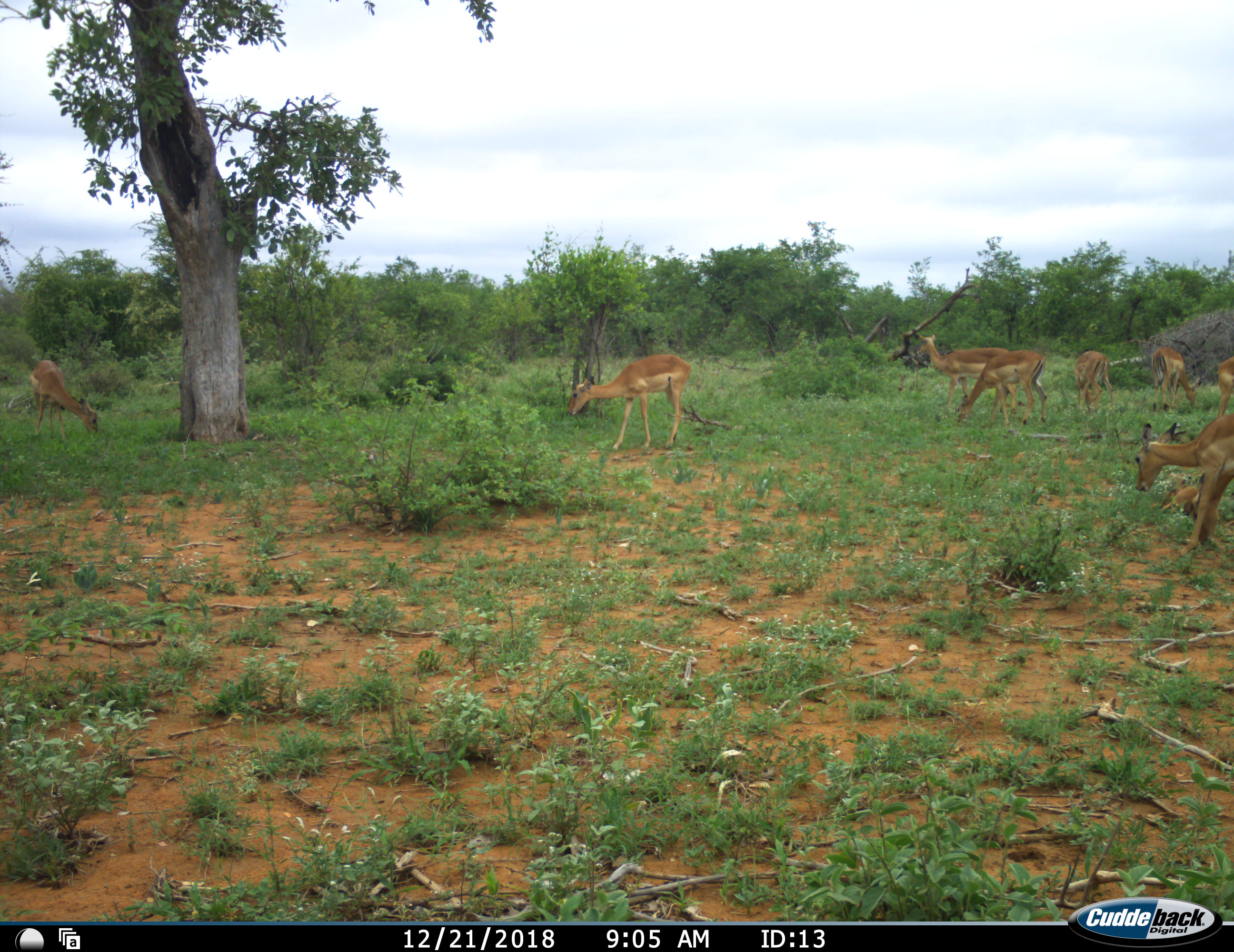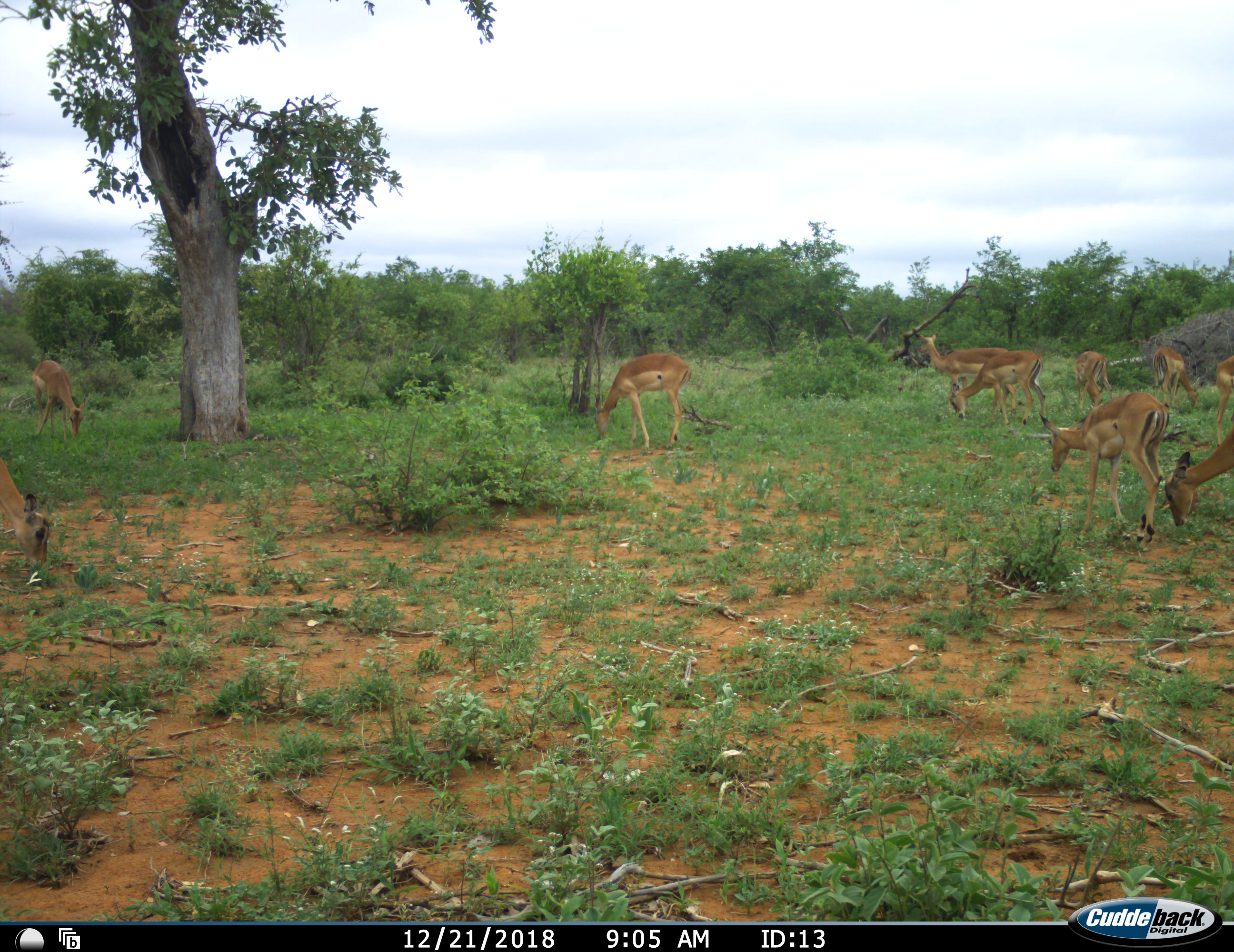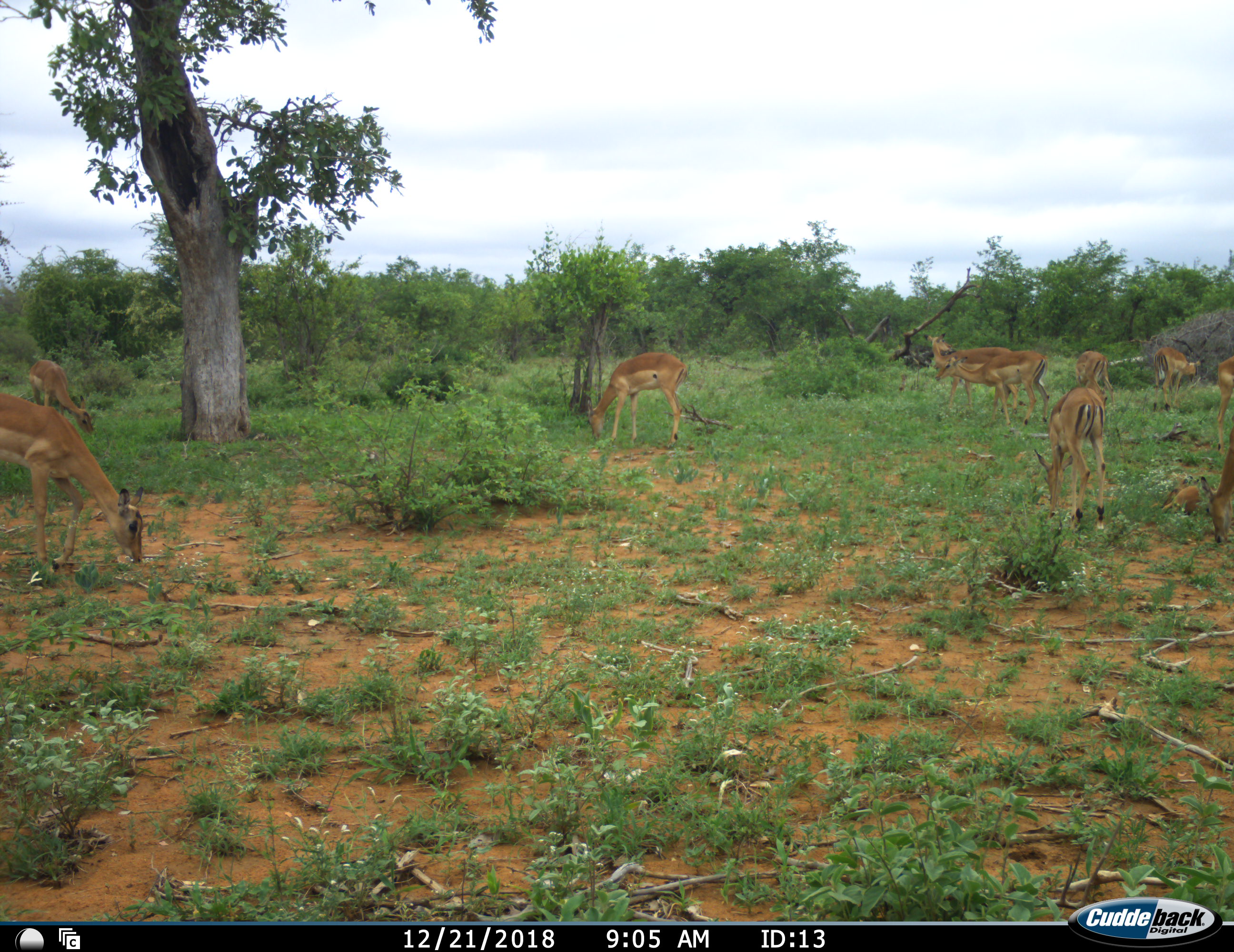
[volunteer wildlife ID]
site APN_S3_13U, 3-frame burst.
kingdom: Animalia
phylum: Chordata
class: Mammalia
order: Artiodactyla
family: Bovidae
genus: Aepyceros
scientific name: Aepyceros melampus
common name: impala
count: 10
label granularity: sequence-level